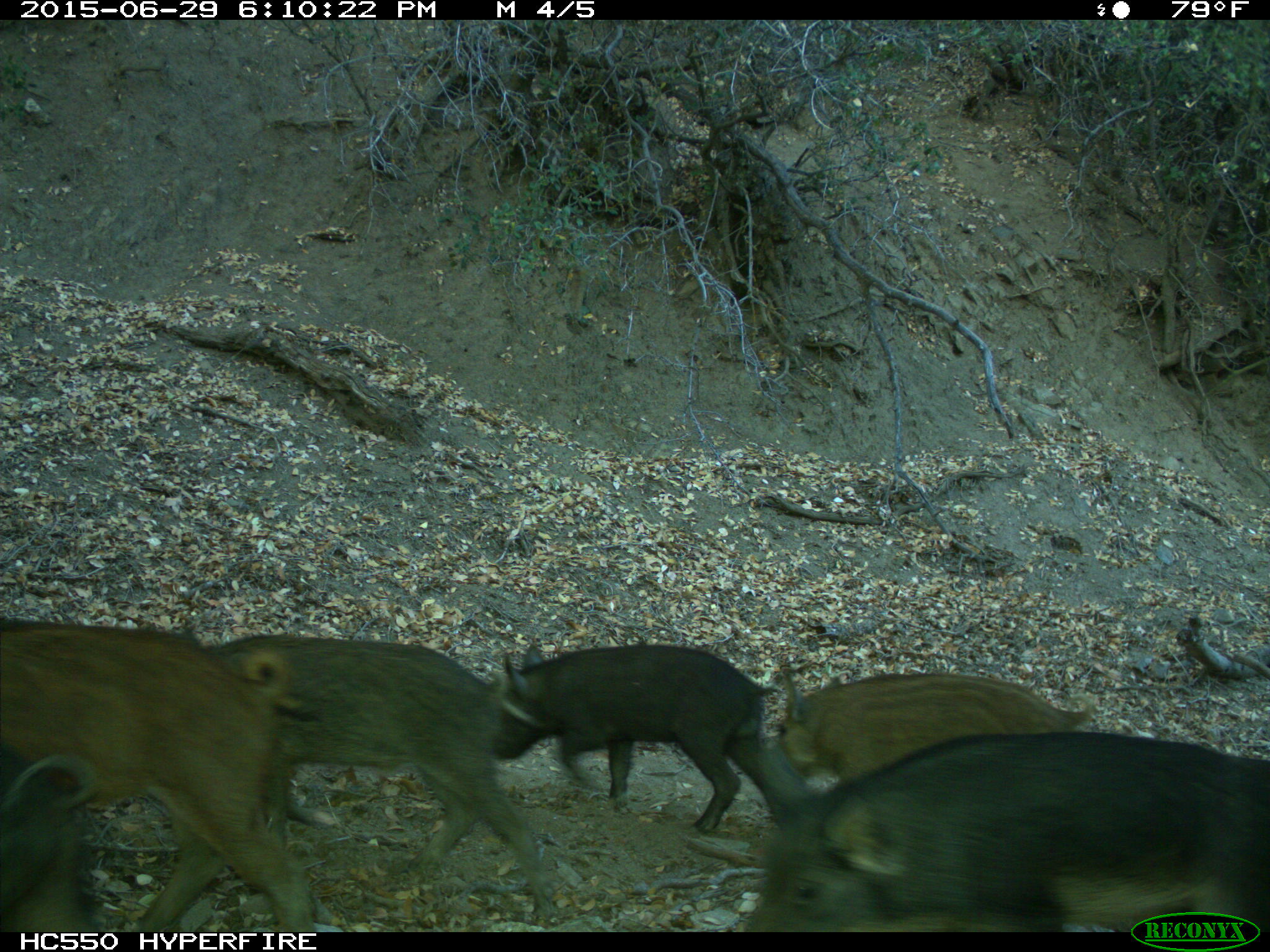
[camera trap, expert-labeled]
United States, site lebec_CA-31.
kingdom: Animalia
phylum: Chordata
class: Mammalia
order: Artiodactyla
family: Suidae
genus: Sus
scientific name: Sus scrofa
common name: wild boar